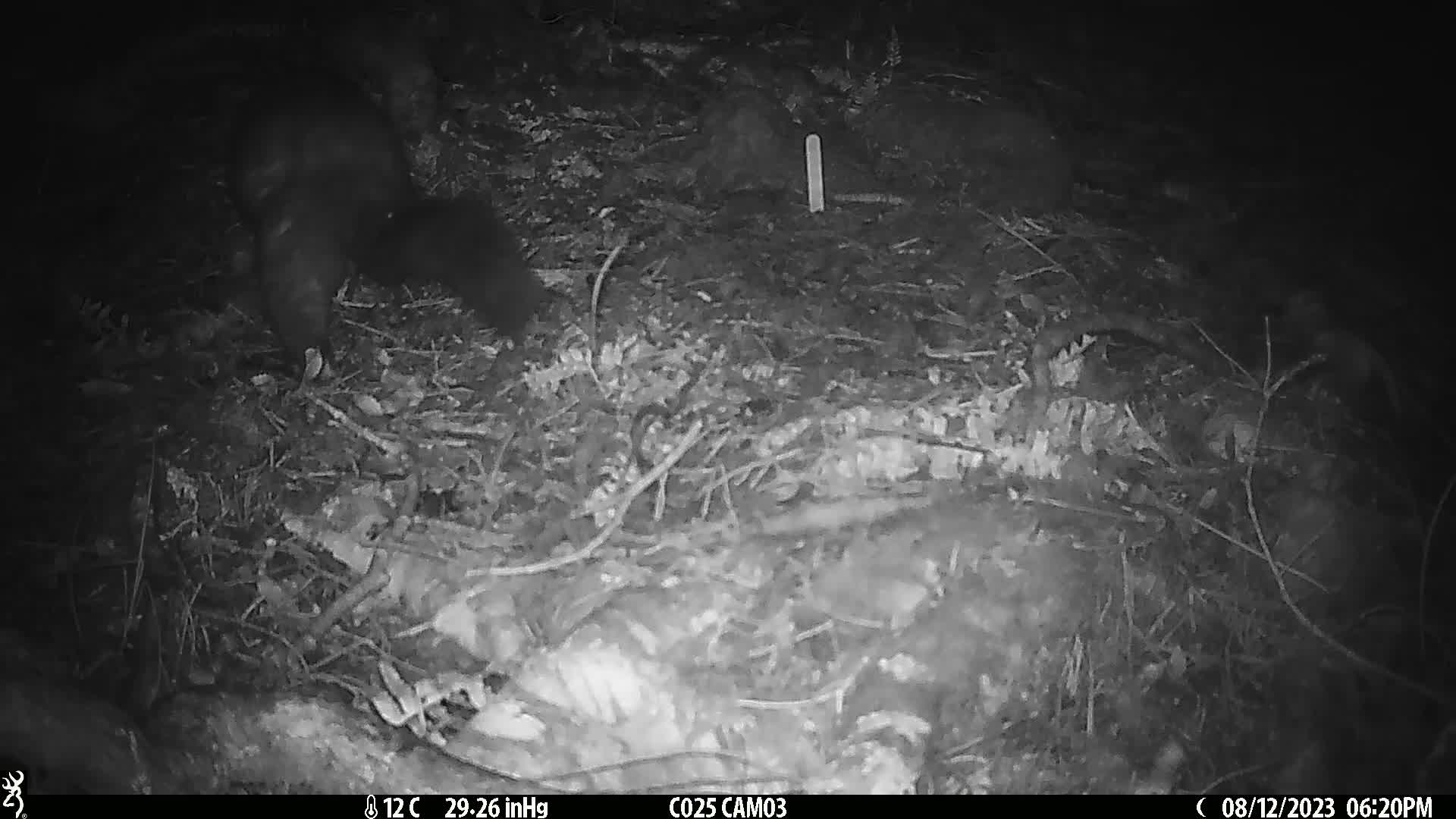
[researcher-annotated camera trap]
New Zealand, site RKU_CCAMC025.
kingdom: Animalia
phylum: Chordata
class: Mammalia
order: Diprotodontia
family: Phalangeridae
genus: Trichosurus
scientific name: Trichosurus vulpecula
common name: common brushtail possum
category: possum